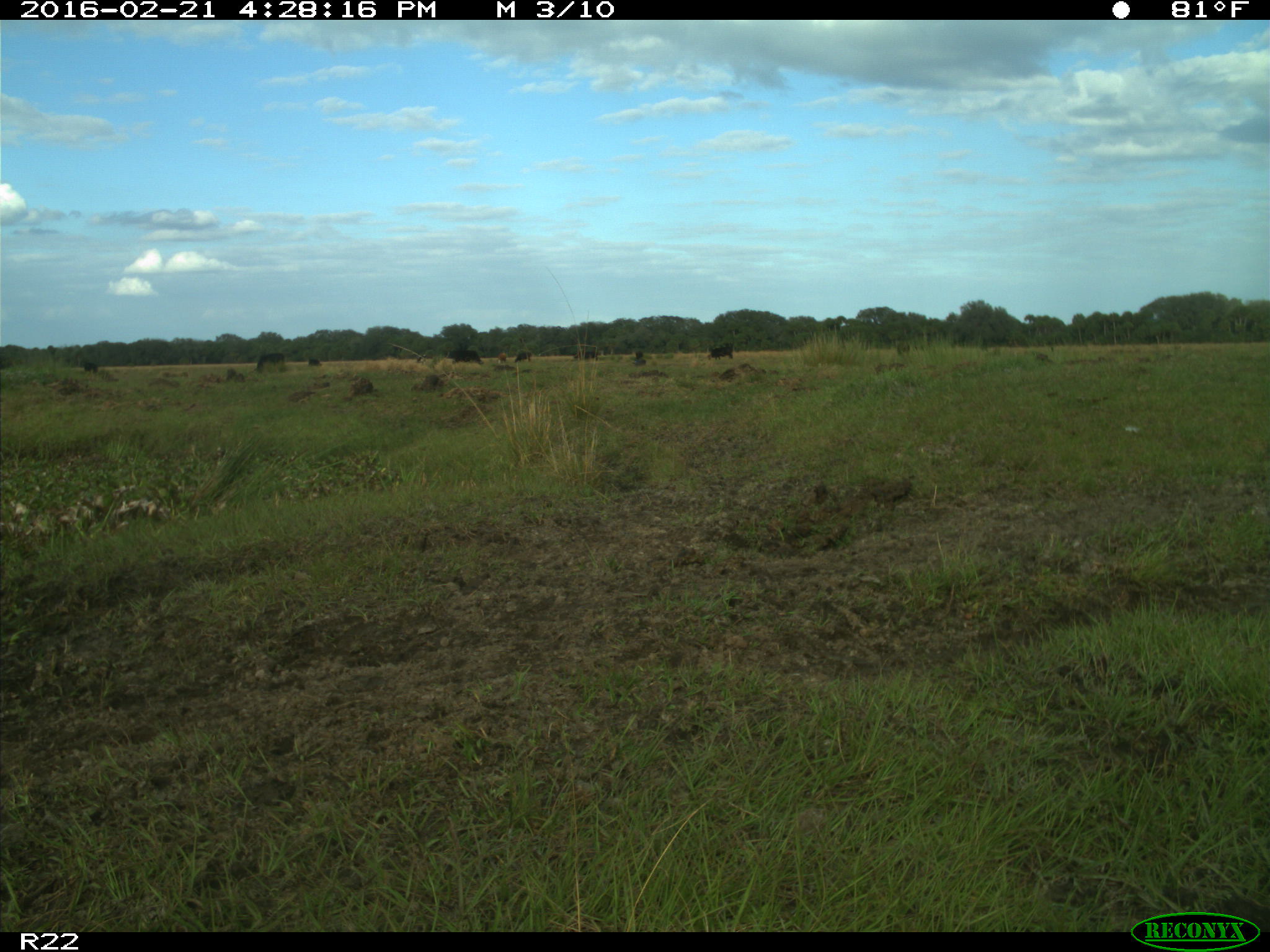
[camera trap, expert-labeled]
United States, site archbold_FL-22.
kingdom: Animalia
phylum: Chordata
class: Mammalia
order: Artiodactyla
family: Bovidae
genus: Bos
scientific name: Bos taurus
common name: domestic cow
Bos taurus (domestic cow).